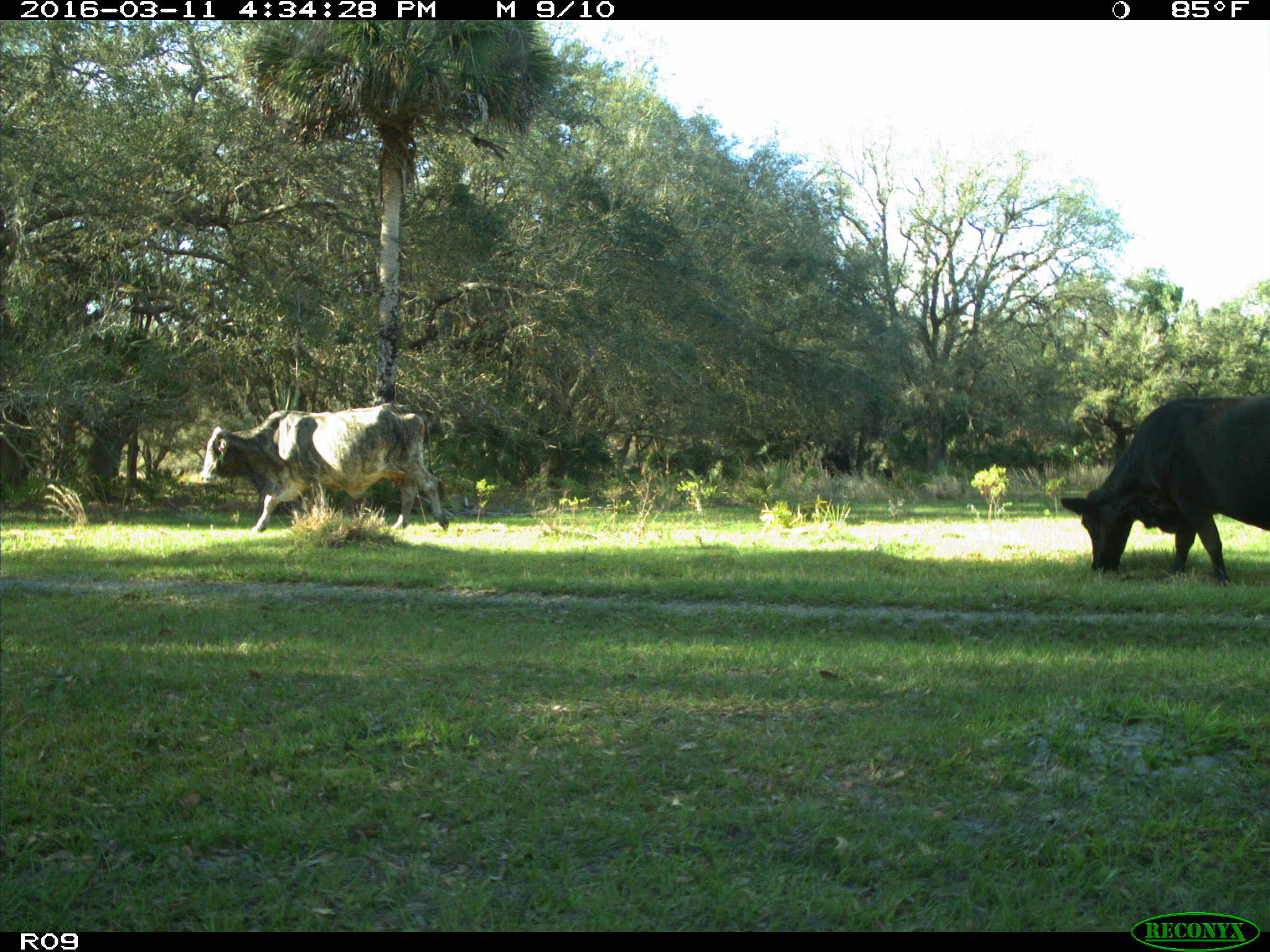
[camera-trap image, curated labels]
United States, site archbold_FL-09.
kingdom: Animalia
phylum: Chordata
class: Mammalia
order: Artiodactyla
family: Bovidae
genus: Bos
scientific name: Bos taurus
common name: domestic cow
Bos taurus (domestic cow).